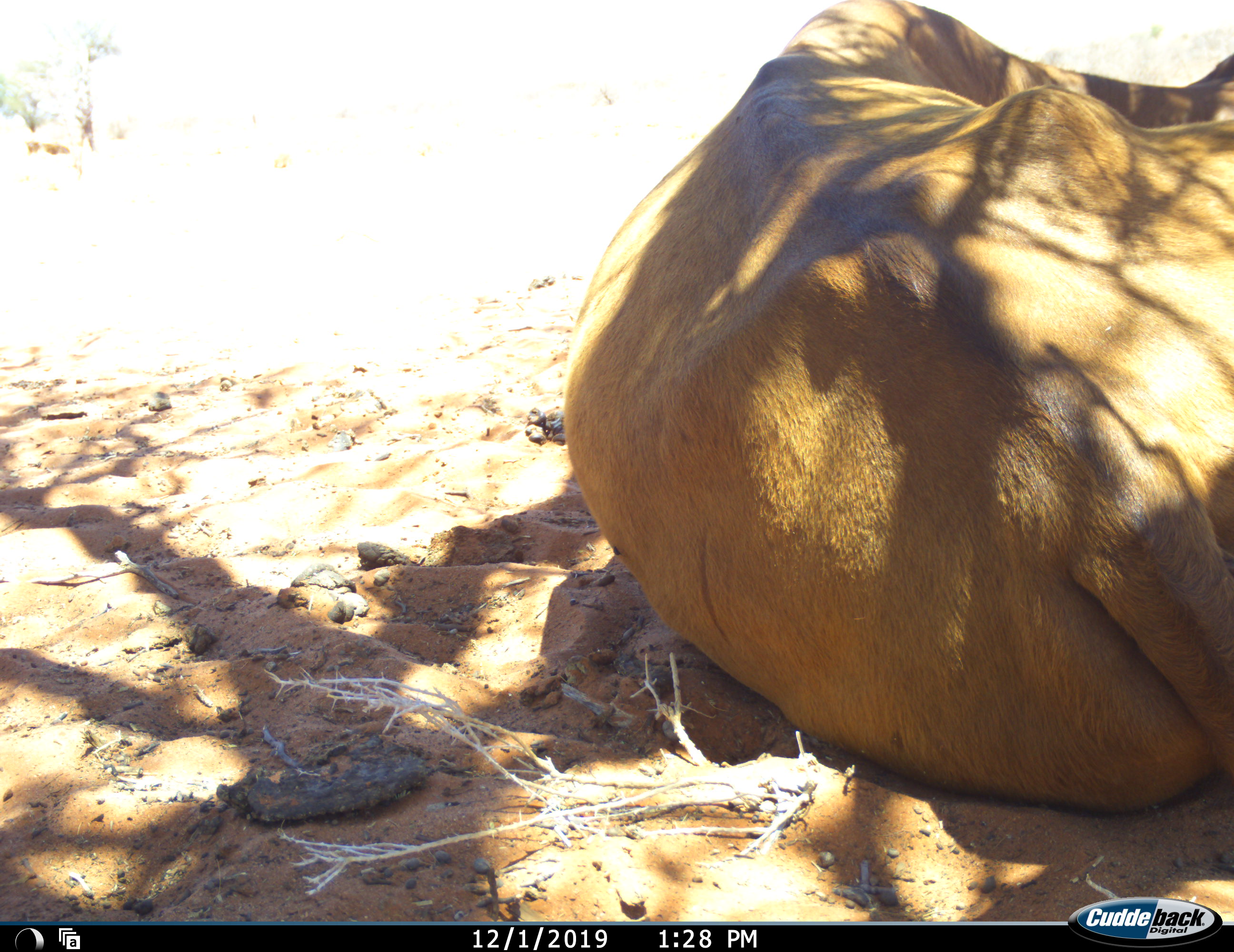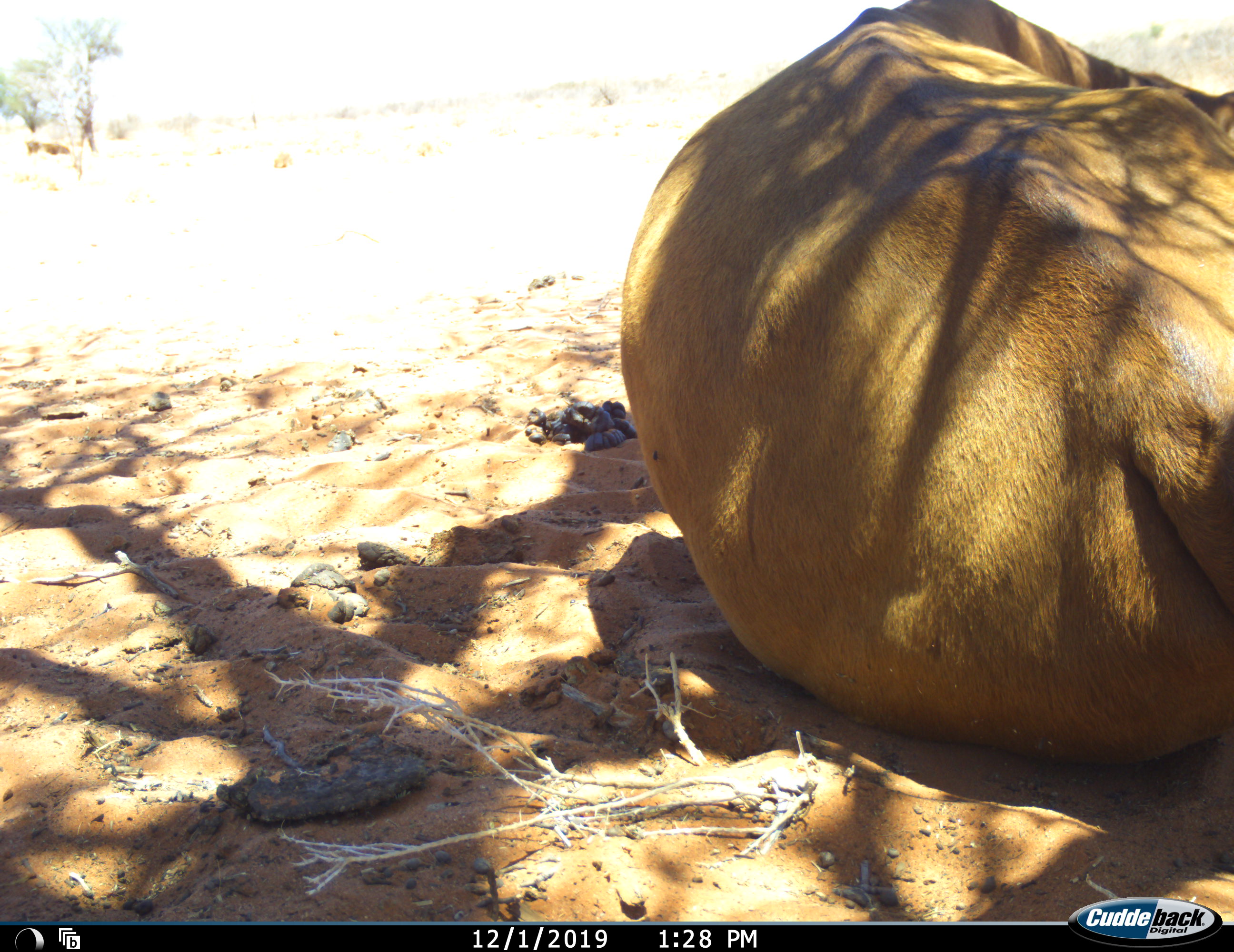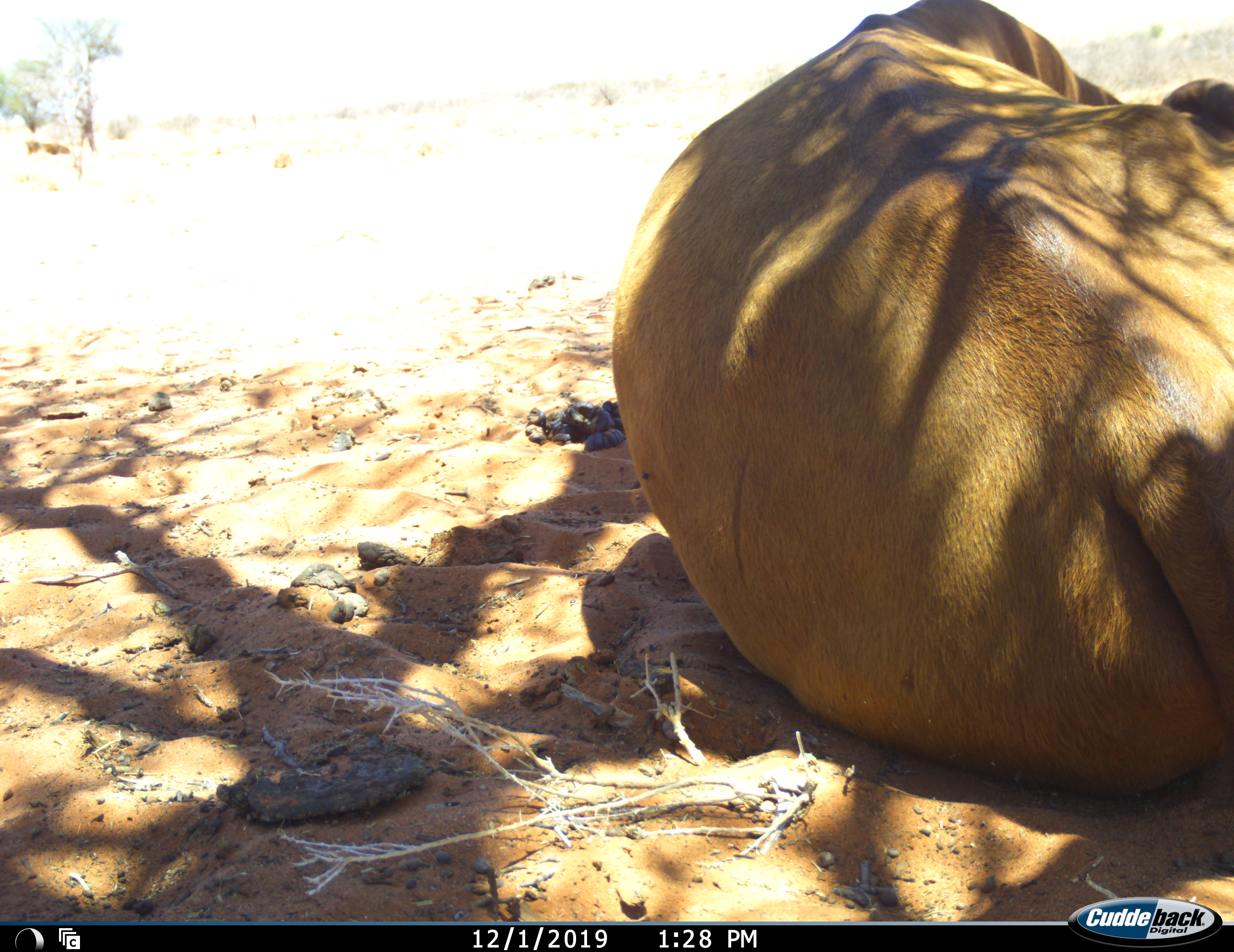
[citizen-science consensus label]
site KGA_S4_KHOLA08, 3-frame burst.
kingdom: Animalia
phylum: Chordata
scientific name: Vertebrata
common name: domestic animal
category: domesticanimal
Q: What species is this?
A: Domesticanimal (domestic animal) (Vertebrata).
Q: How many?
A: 1.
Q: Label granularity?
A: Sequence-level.